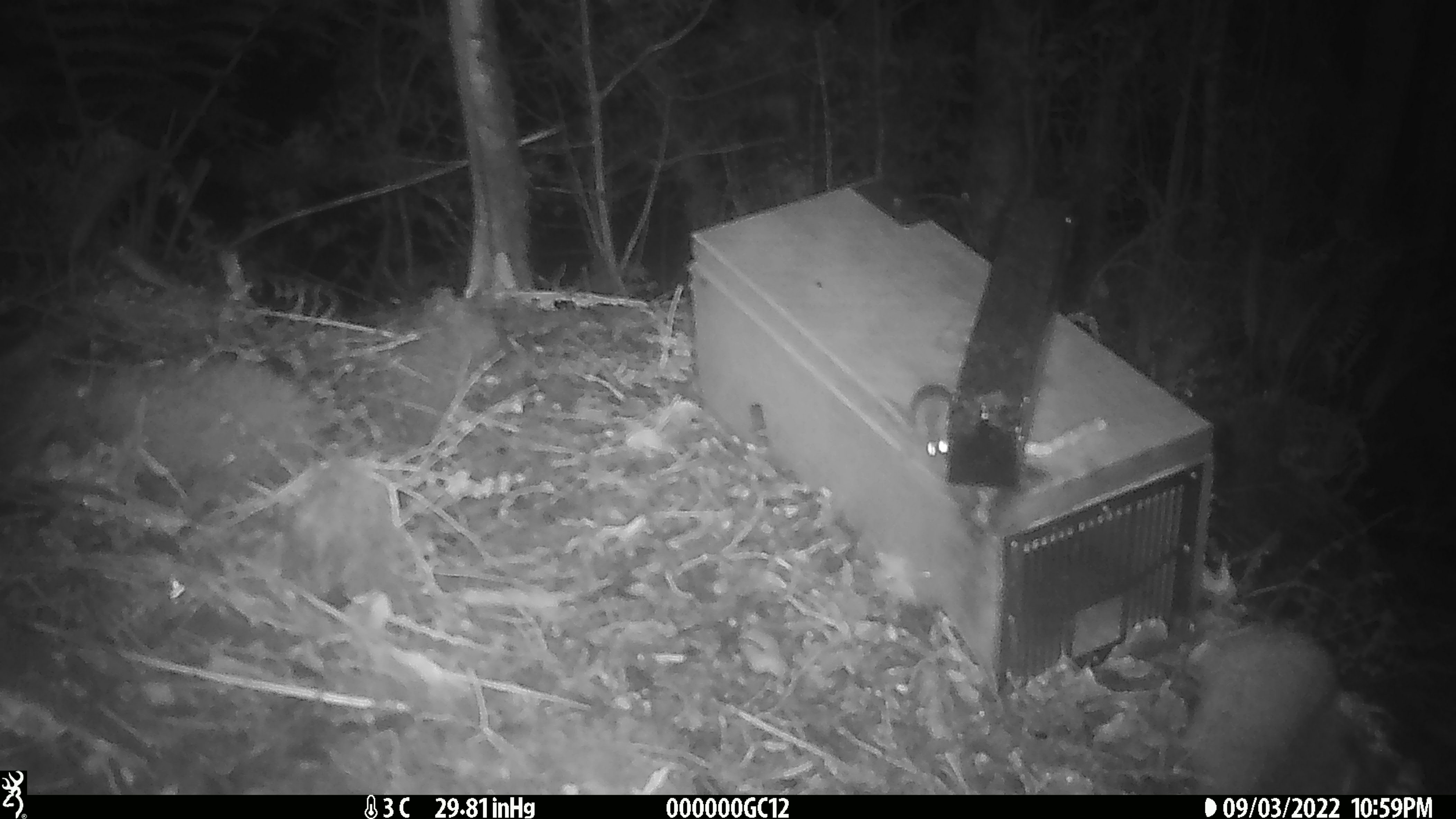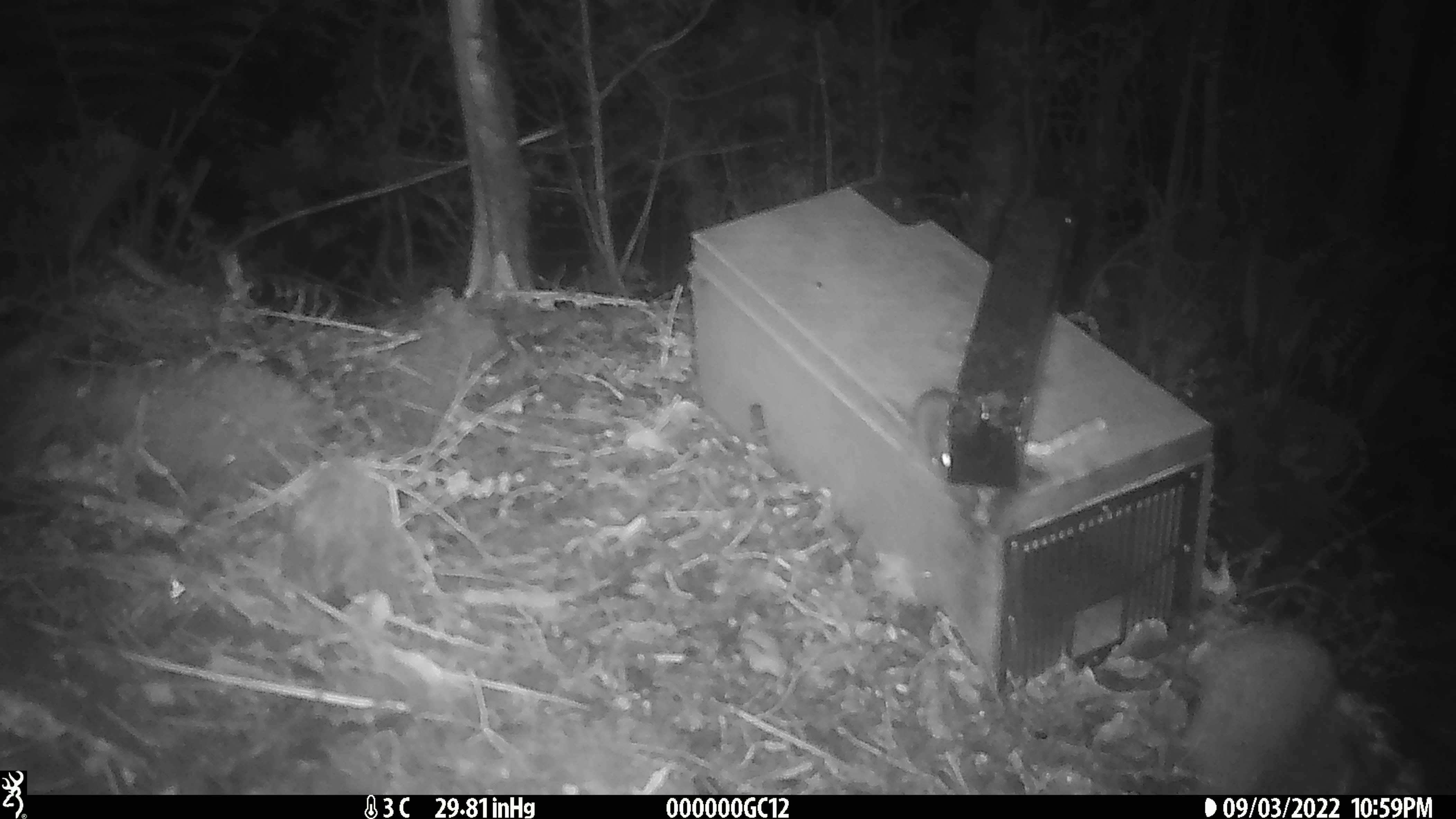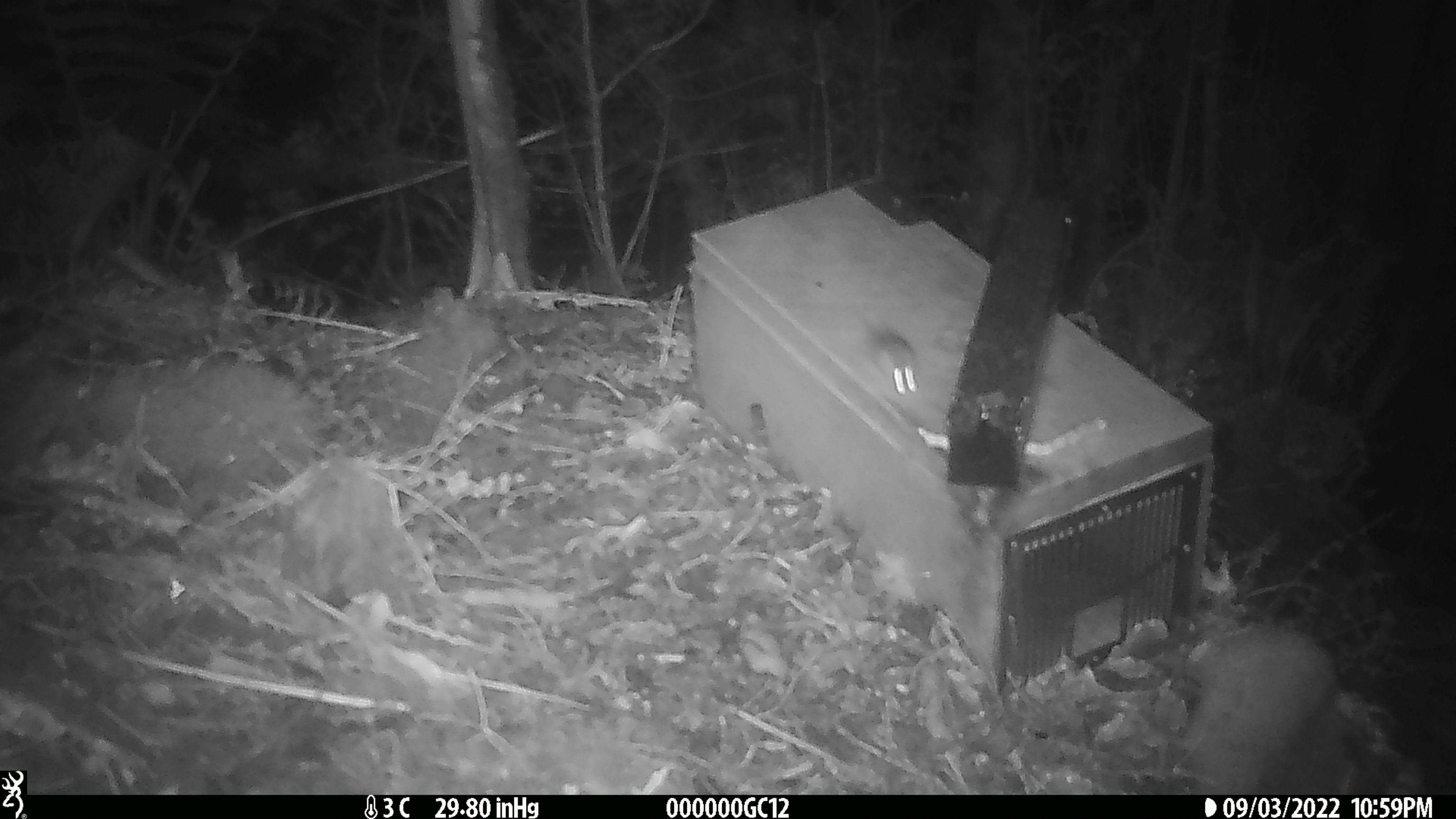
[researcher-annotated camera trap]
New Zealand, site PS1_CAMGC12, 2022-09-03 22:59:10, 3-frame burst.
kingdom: Animalia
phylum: Chordata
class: Mammalia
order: Rodentia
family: Muridae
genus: Mus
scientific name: Mus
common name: mouse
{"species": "mouse (Mus)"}